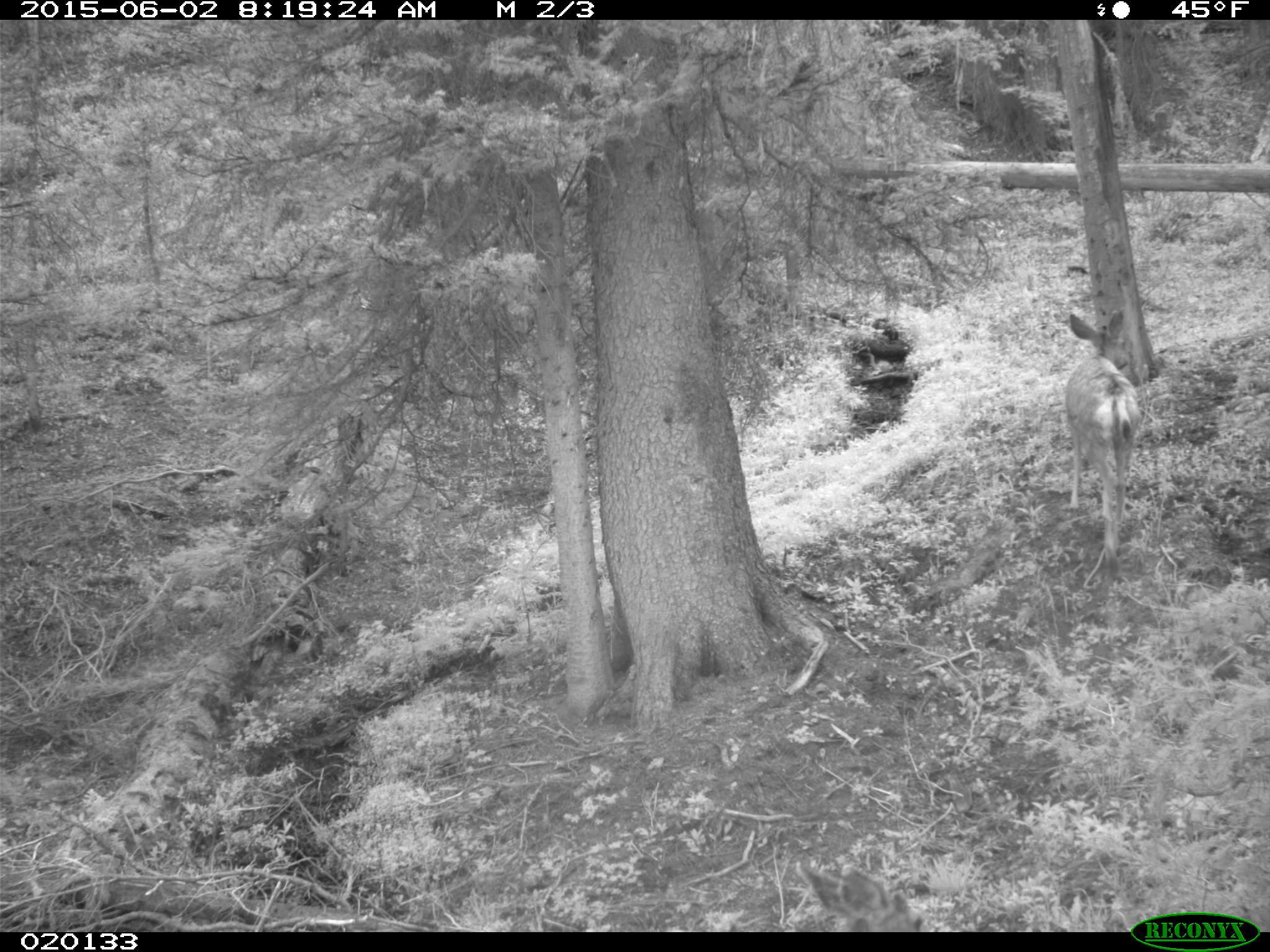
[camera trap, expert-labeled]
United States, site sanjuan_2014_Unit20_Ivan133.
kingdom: Animalia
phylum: Chordata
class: Mammalia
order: Artiodactyla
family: Cervidae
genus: Odocoileus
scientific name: Odocoileus hemionus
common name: mule deer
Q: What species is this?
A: Odocoileus hemionus (mule deer).